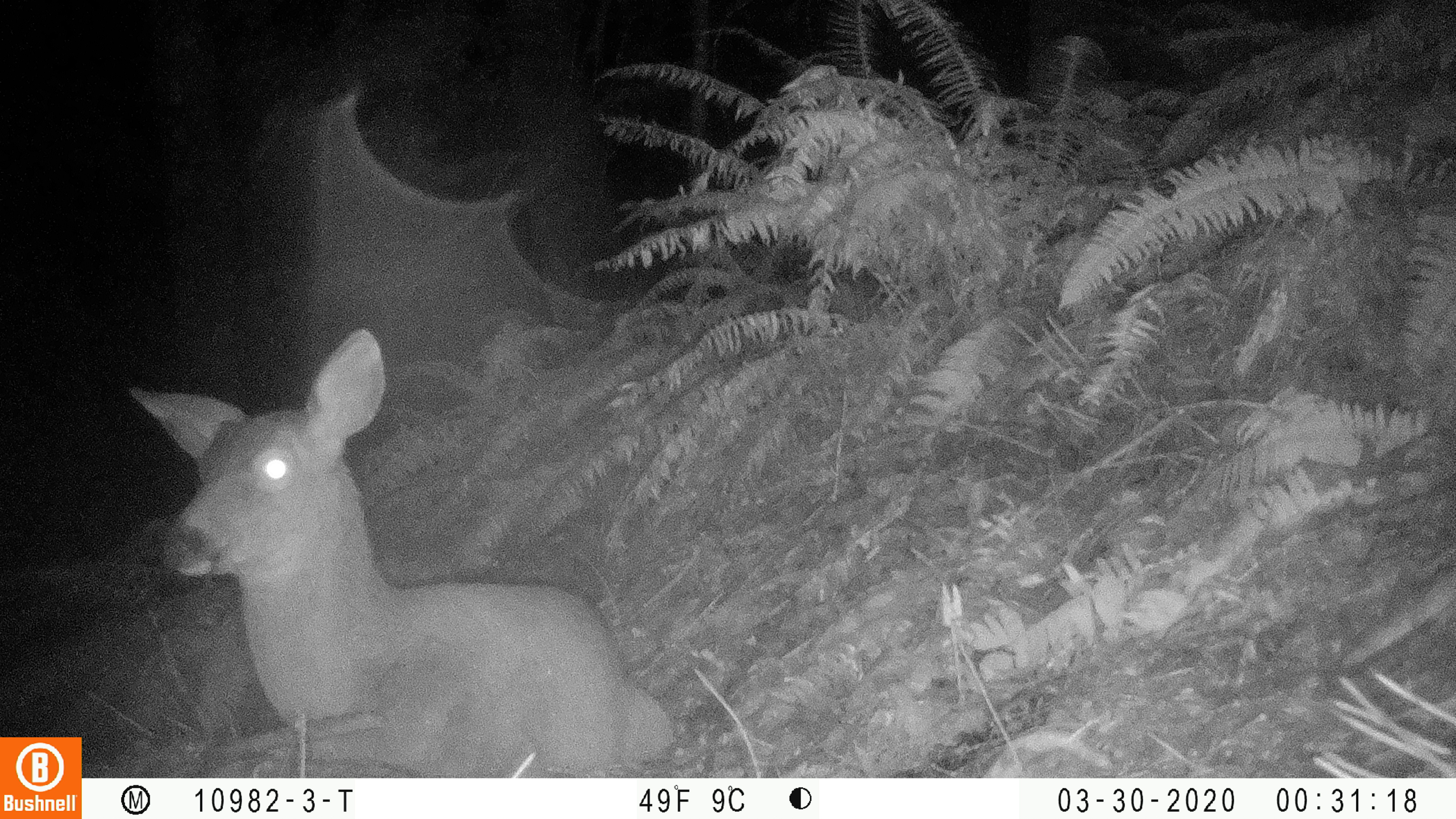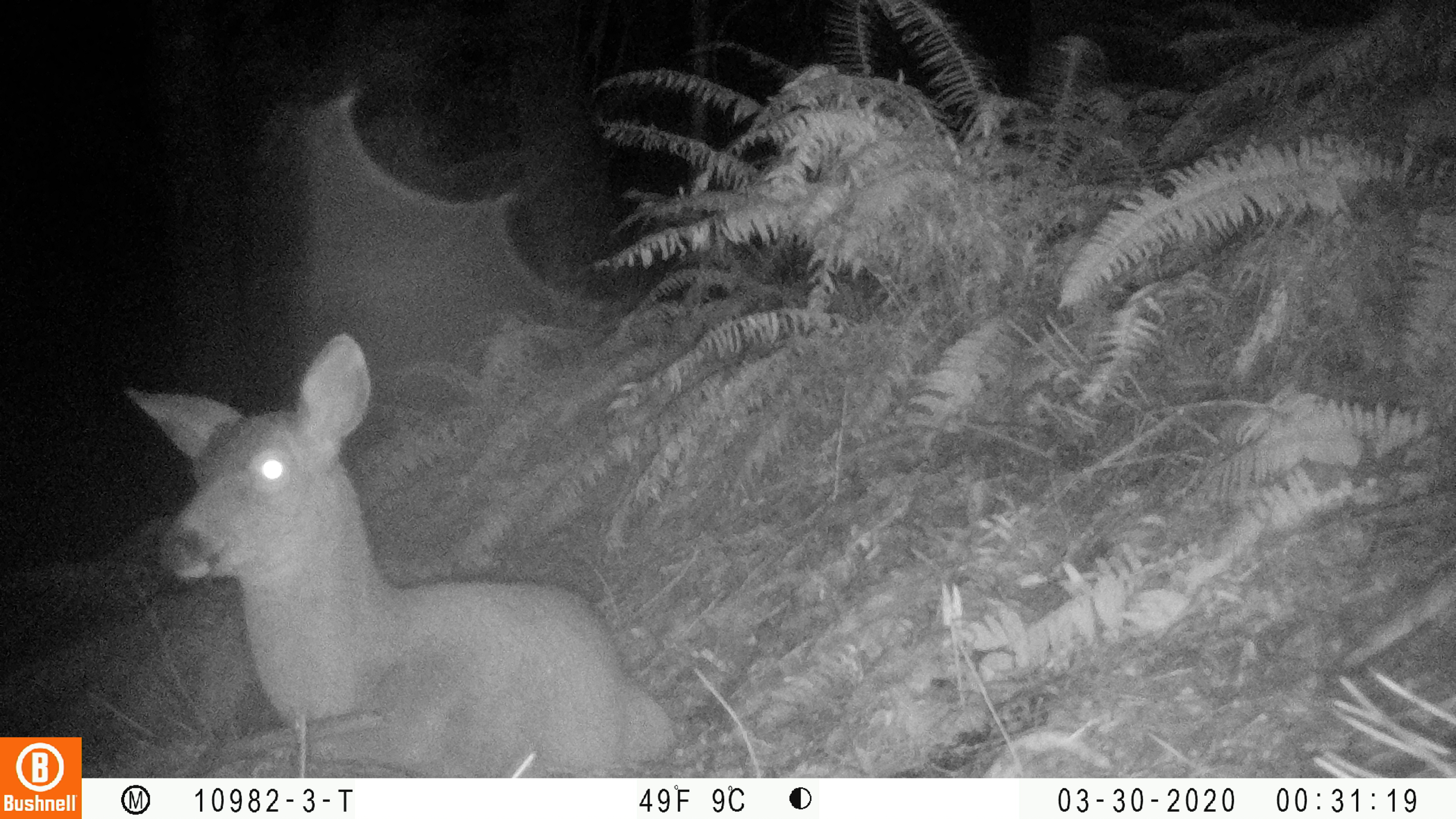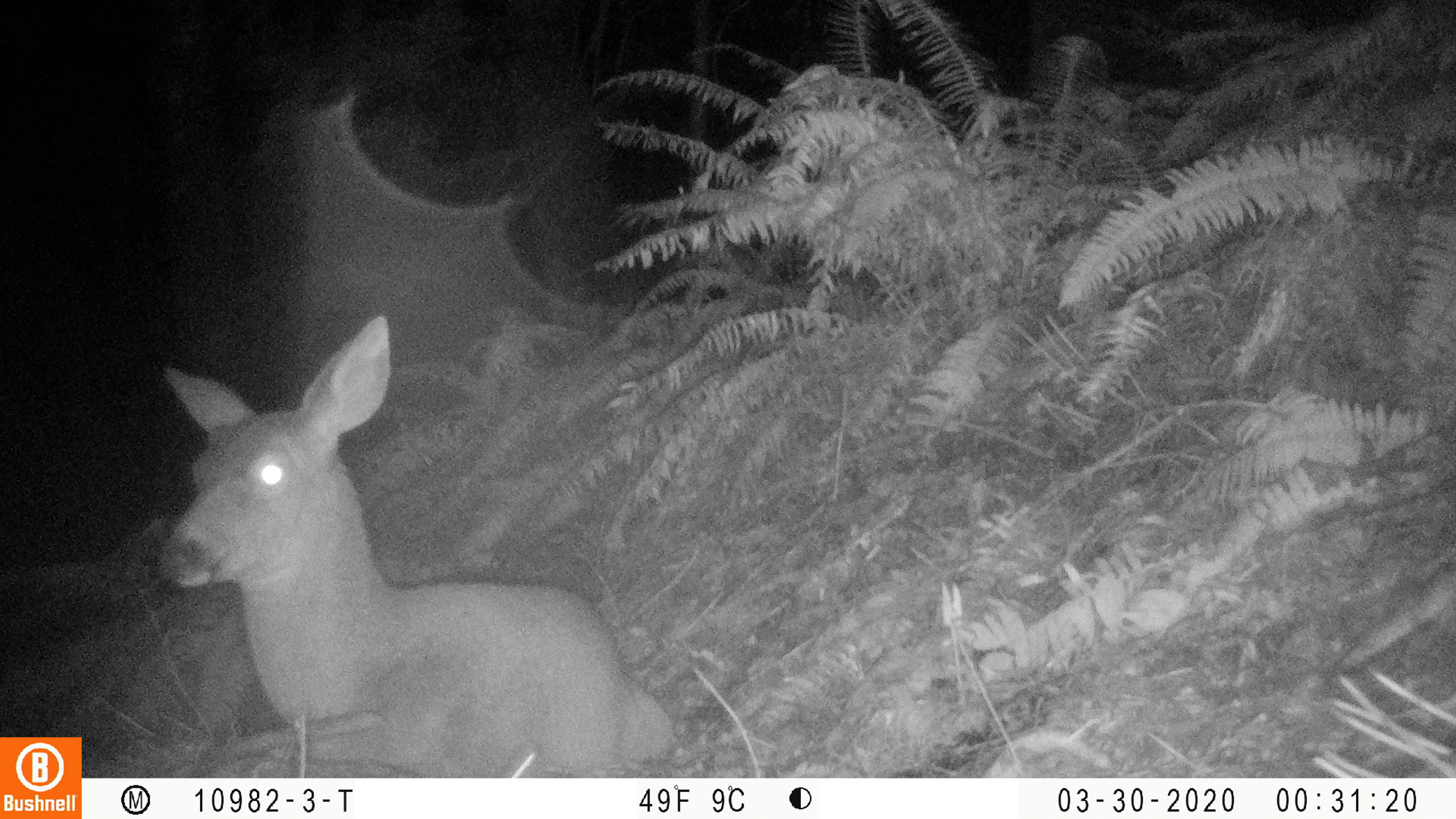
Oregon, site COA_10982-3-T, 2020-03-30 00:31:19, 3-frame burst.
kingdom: Animalia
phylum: Chordata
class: Mammalia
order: Artiodactyla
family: Cervidae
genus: Odocoileus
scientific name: Odocoileus hemionus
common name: black-tailed deer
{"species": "black-tailed deer (Odocoileus hemionus)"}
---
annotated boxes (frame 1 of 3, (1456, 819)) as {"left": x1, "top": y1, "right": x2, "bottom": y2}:
black-tailed deer: {"left": 118, "top": 322, "right": 679, "bottom": 772}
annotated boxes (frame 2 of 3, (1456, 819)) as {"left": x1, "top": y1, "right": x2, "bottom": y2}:
black-tailed deer: {"left": 116, "top": 328, "right": 679, "bottom": 768}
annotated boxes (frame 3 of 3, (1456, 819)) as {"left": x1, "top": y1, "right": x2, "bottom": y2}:
black-tailed deer: {"left": 154, "top": 310, "right": 681, "bottom": 770}